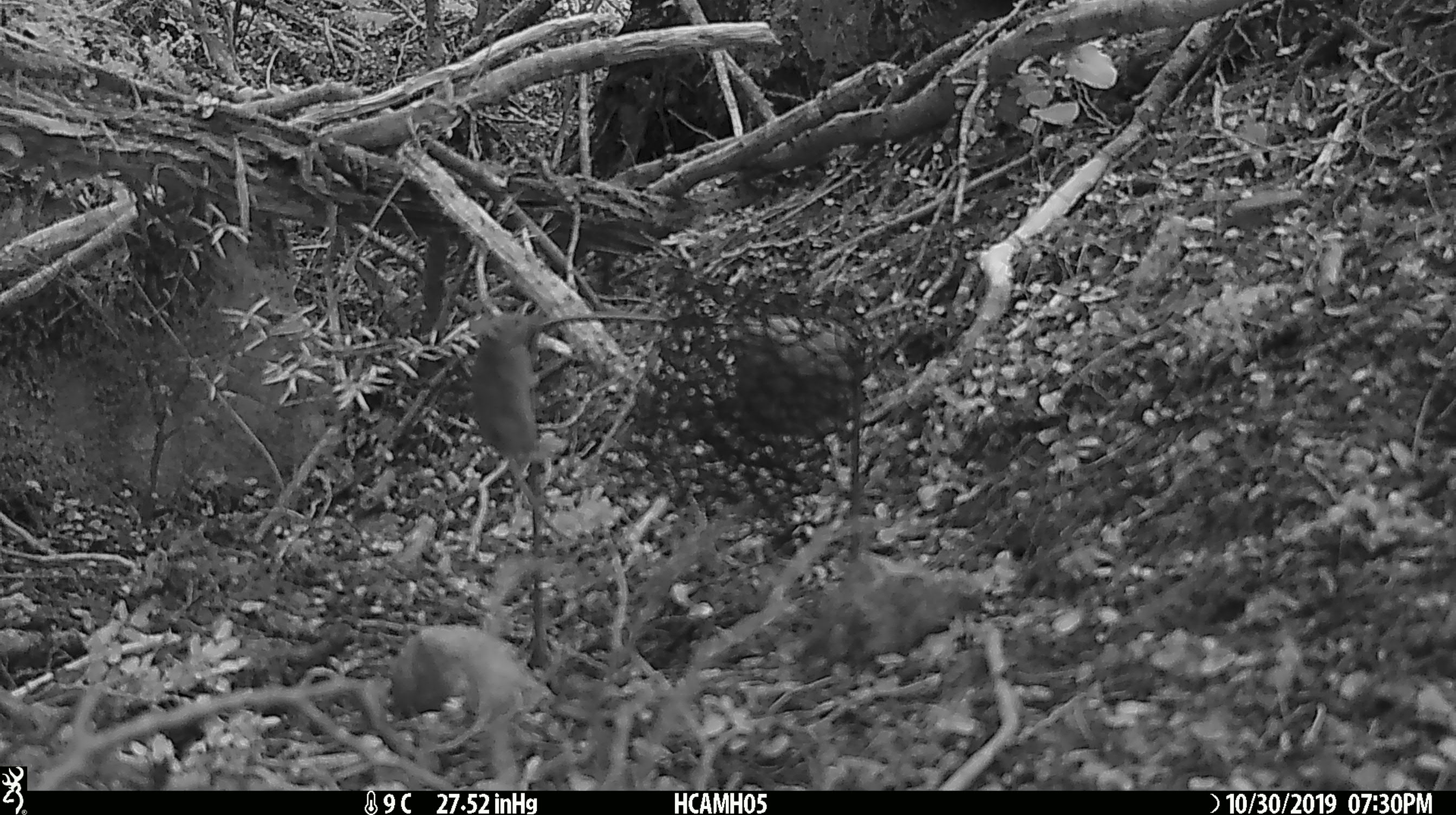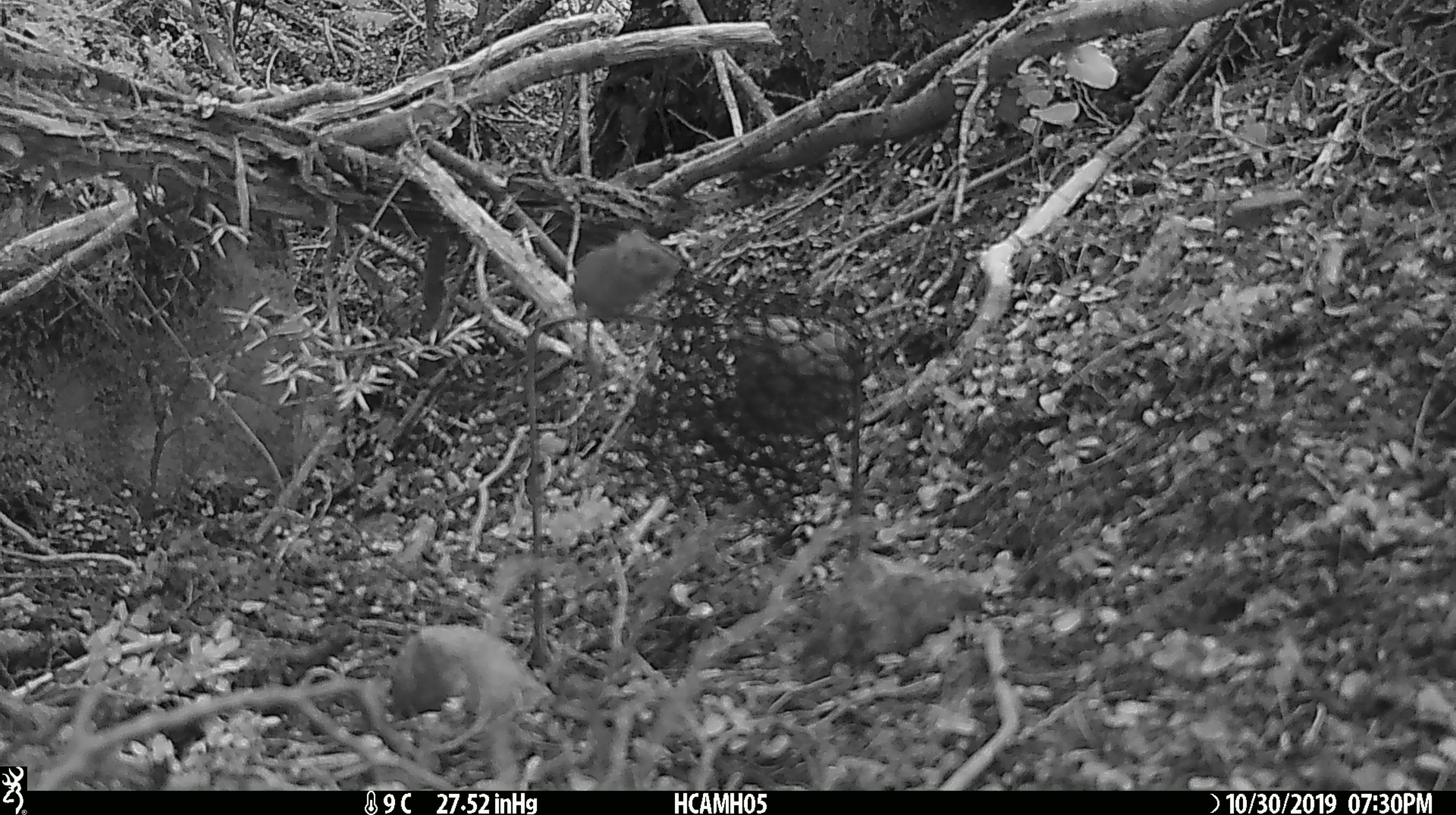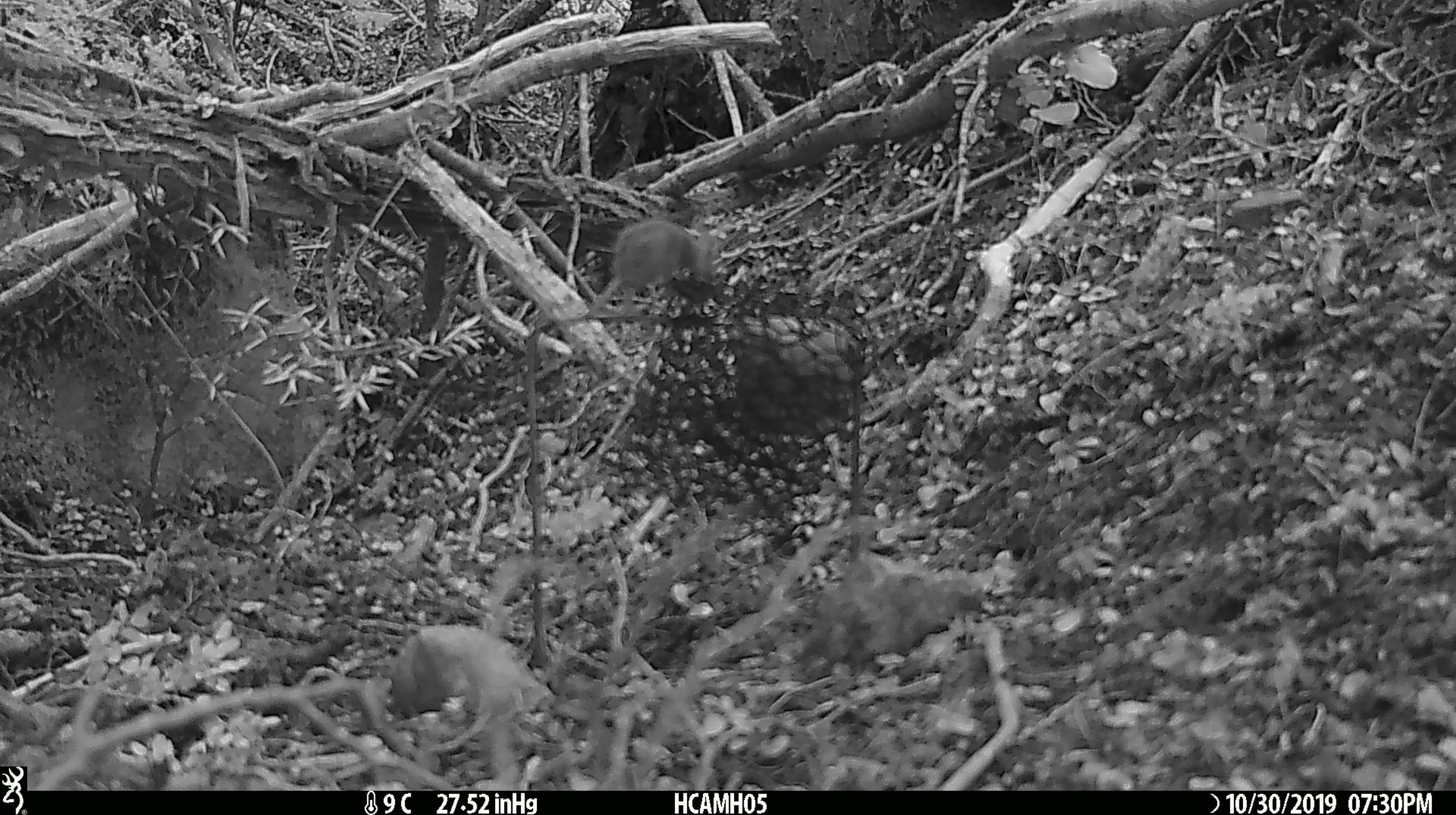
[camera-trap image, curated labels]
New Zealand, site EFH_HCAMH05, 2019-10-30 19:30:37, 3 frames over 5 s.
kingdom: Animalia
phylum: Chordata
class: Mammalia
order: Rodentia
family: Muridae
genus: Mus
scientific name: Mus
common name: mouse